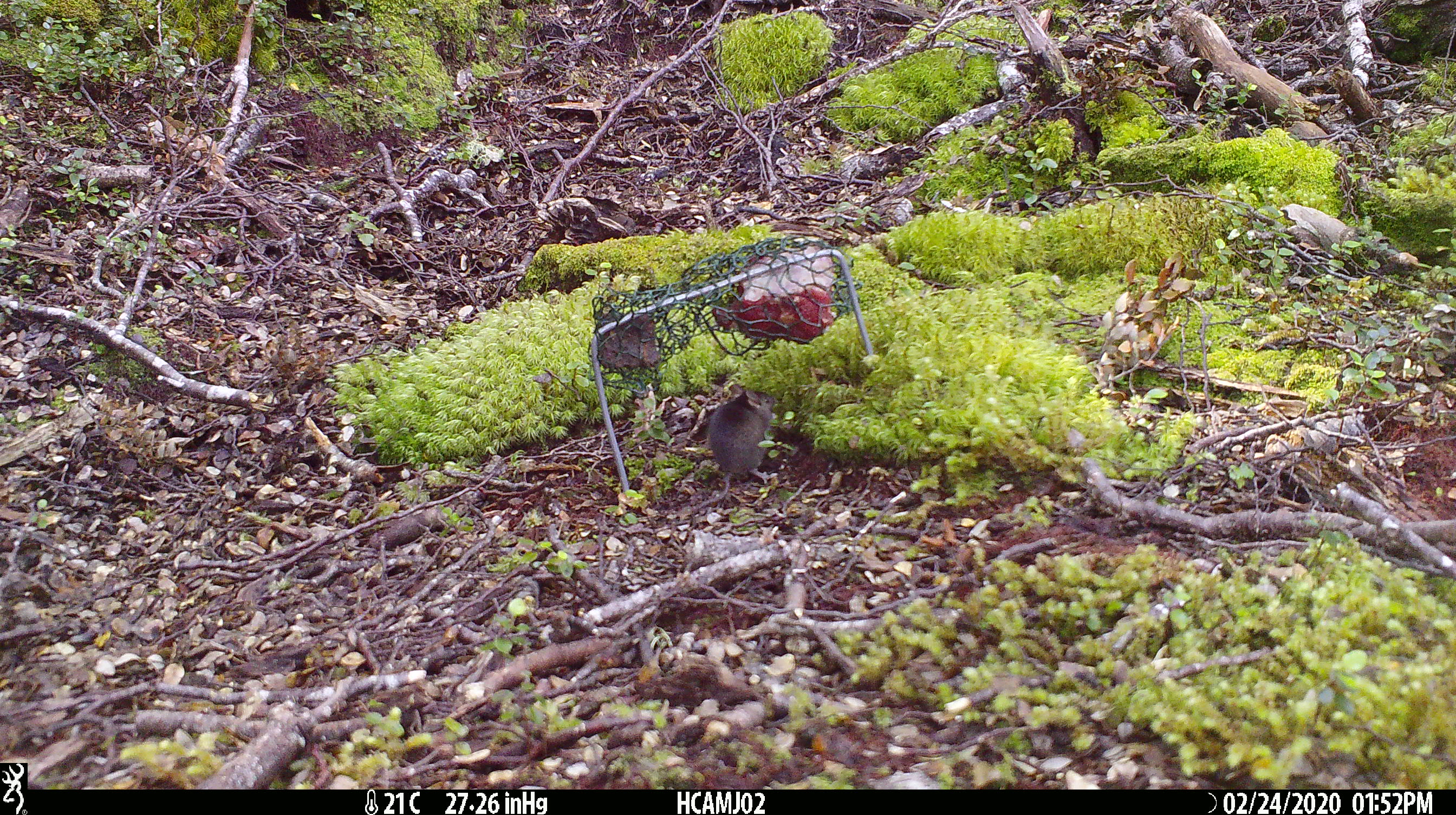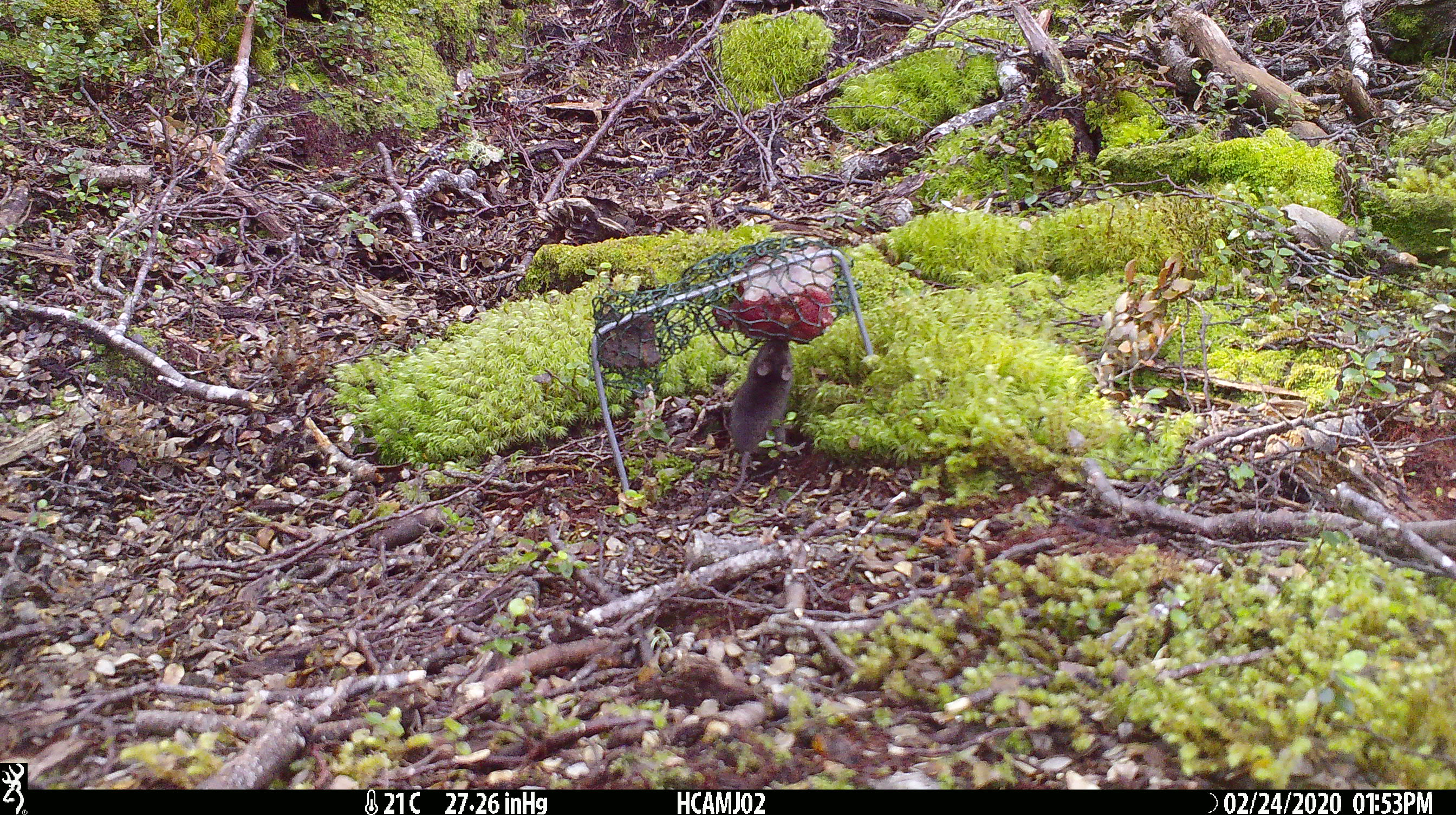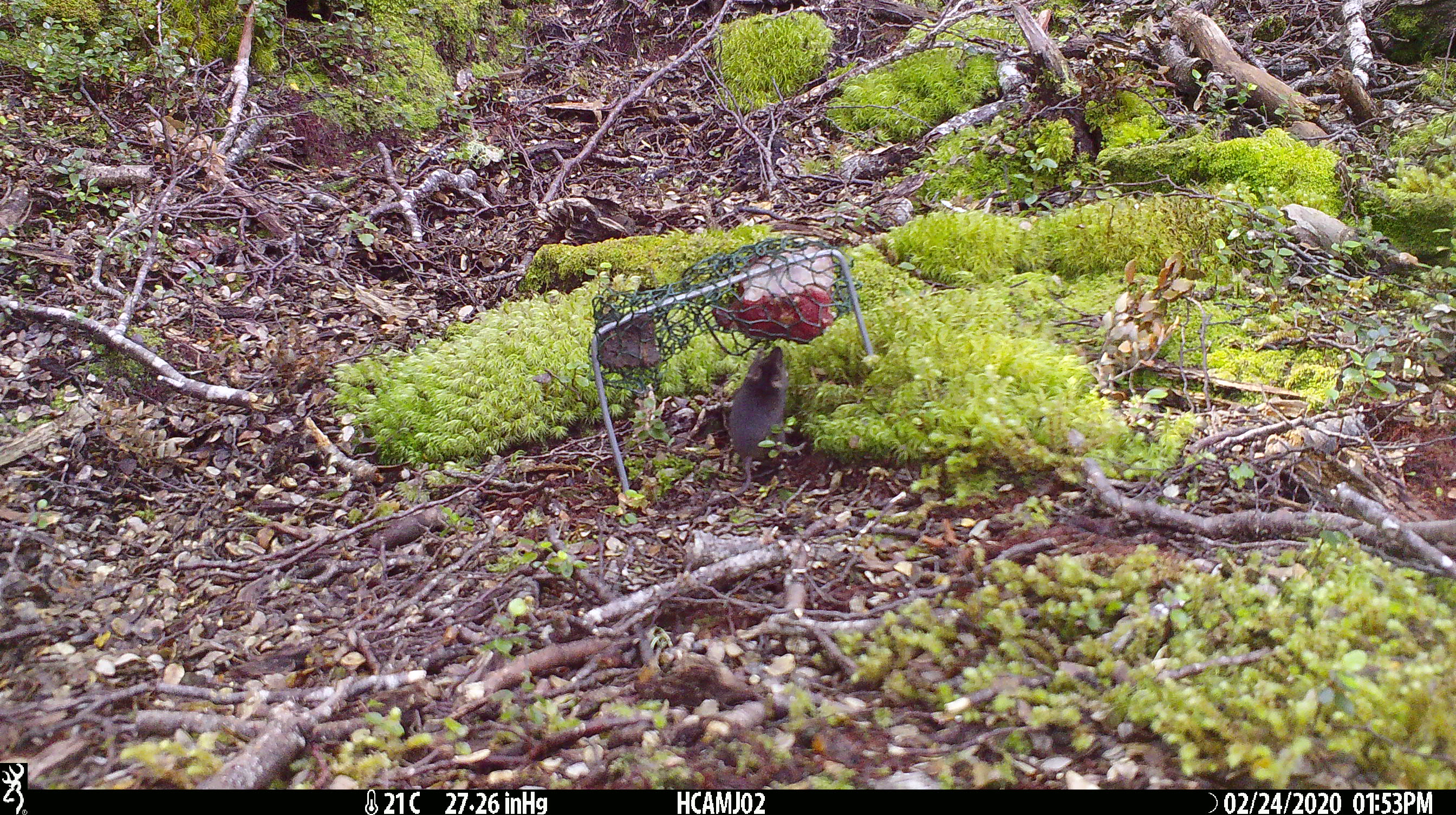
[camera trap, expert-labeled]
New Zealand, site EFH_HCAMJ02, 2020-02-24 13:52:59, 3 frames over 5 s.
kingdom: Animalia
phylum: Chordata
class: Mammalia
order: Rodentia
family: Muridae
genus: Mus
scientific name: Mus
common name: mouse